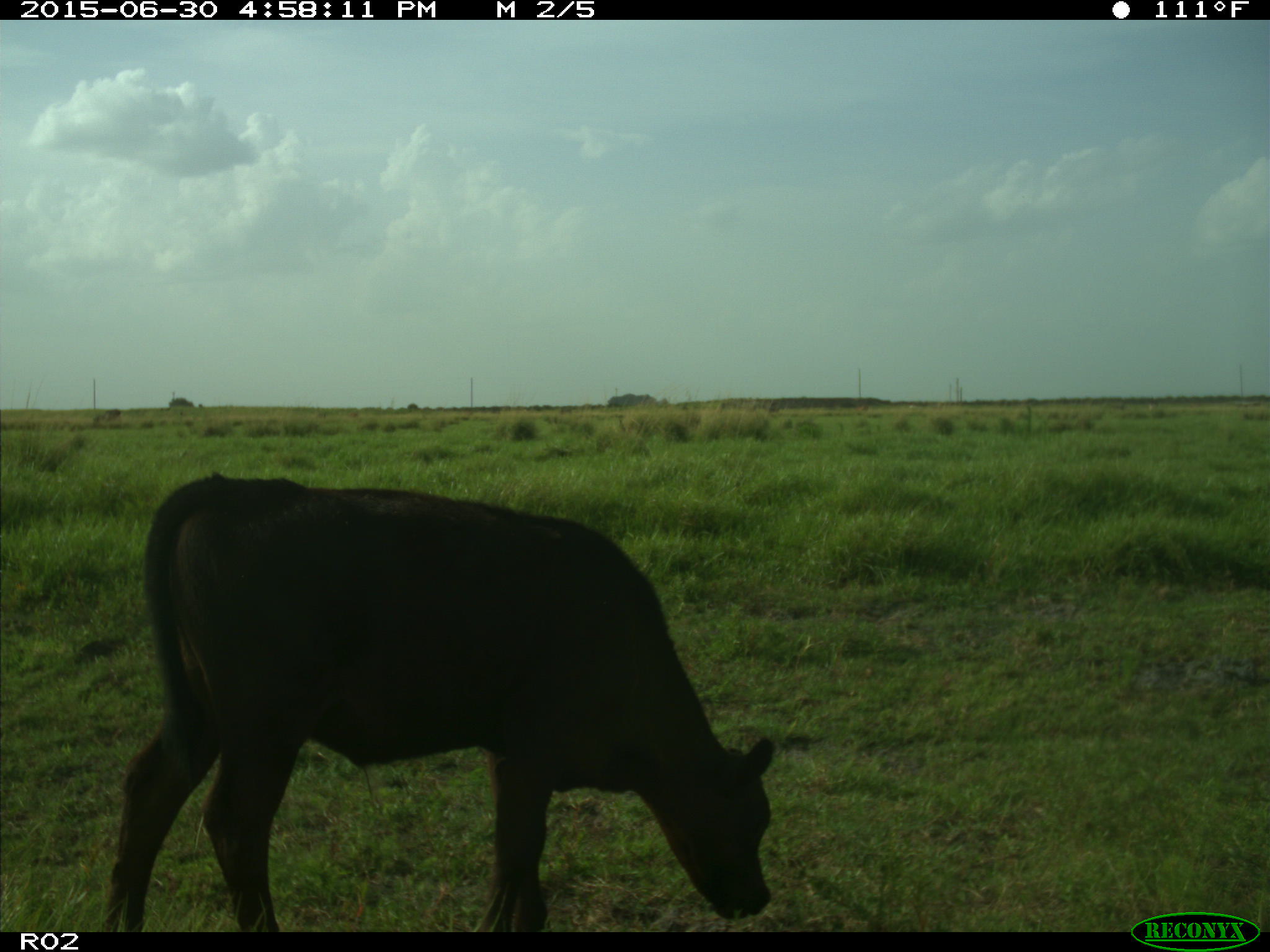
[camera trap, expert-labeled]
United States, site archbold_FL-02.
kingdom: Animalia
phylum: Chordata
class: Mammalia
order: Artiodactyla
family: Bovidae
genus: Bos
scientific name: Bos taurus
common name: domestic cow